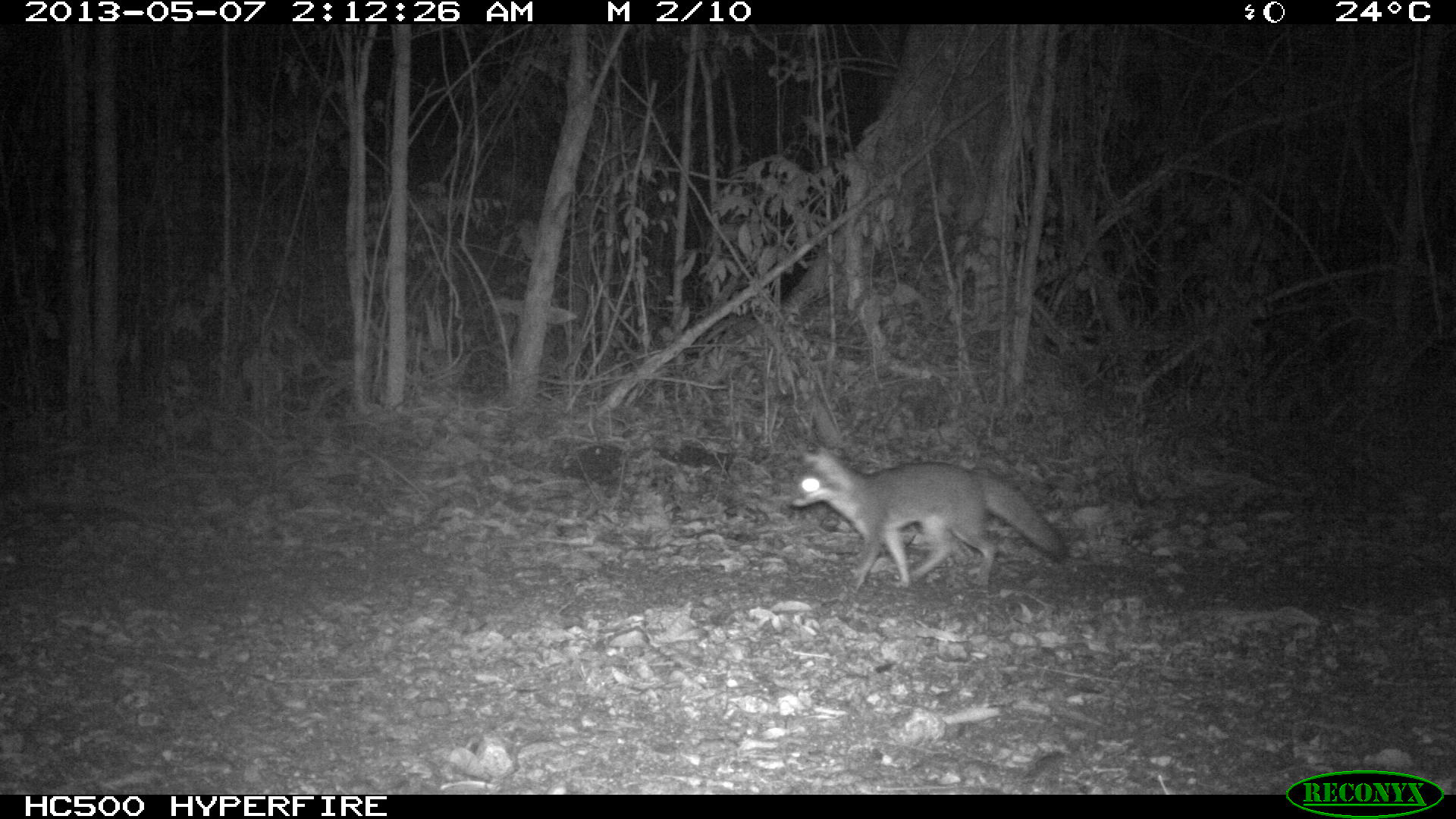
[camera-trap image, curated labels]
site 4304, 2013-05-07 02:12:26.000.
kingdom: Animalia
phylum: Chordata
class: Mammalia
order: Carnivora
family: Canidae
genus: Urocyon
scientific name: Urocyon cinereoargenteus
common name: gray fox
Urocyon cinereoargenteus (gray fox), count 1.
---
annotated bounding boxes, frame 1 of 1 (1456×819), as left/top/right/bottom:
urocyon cinereoargenteus: 788/444/1067/592